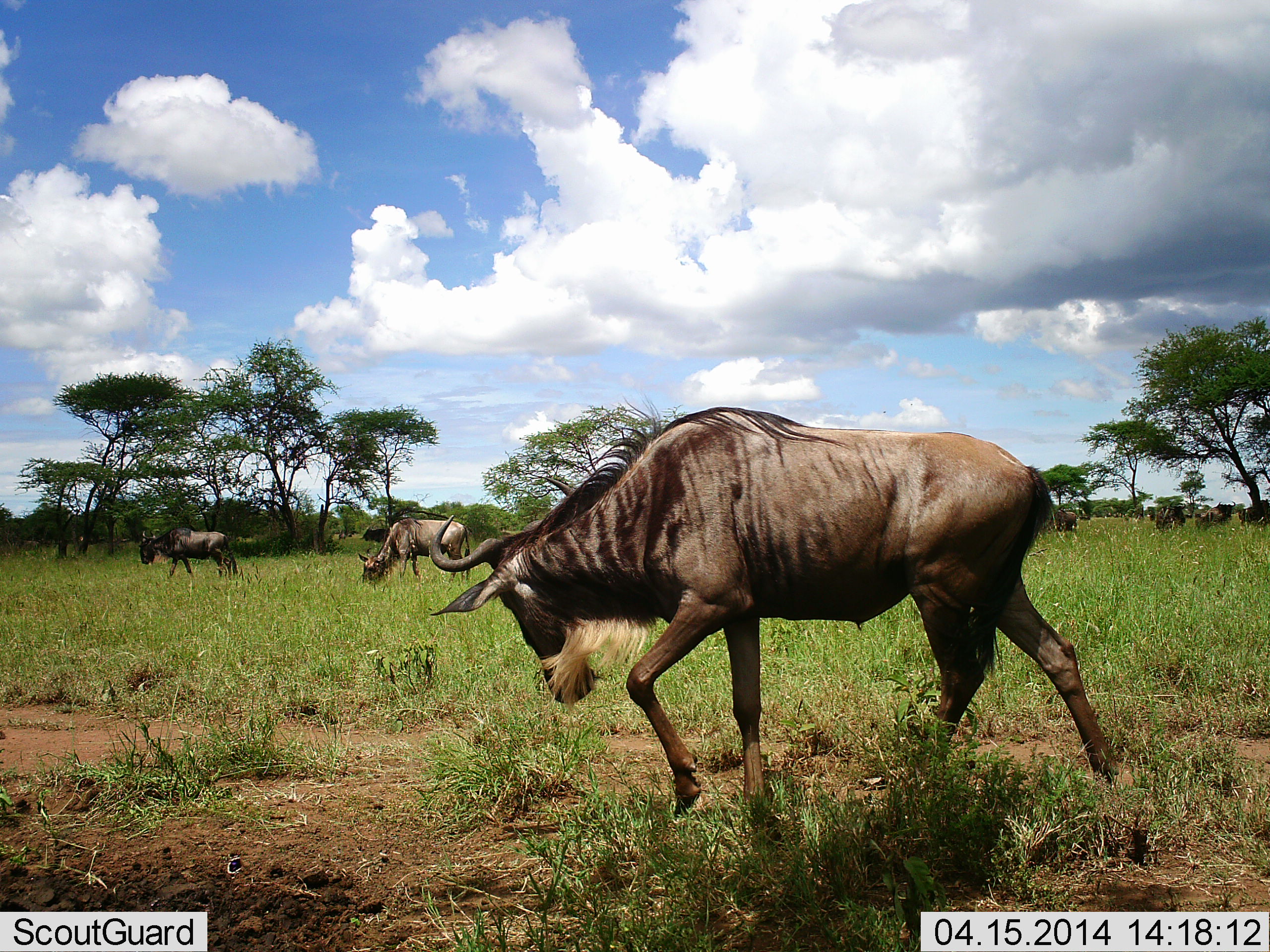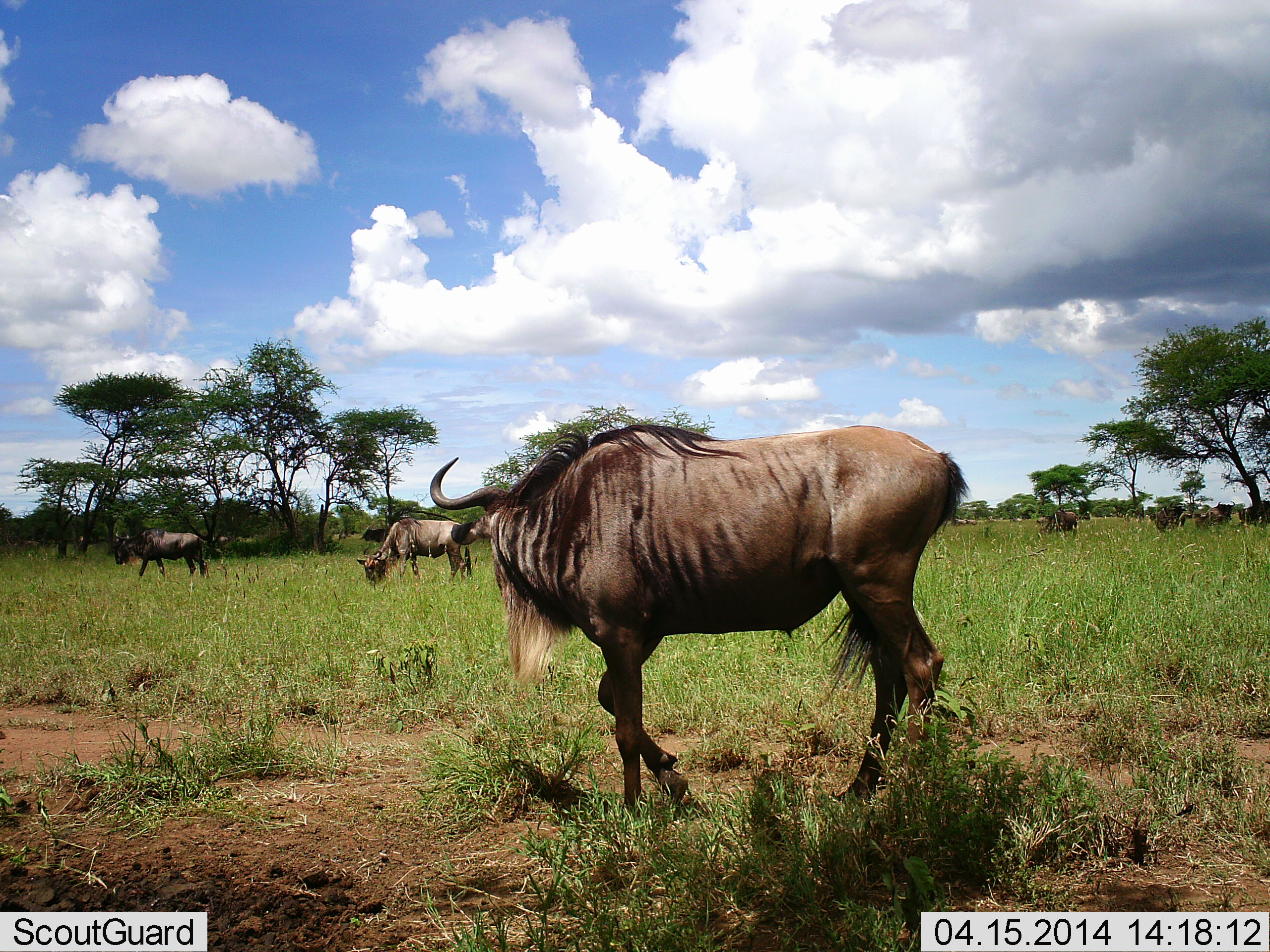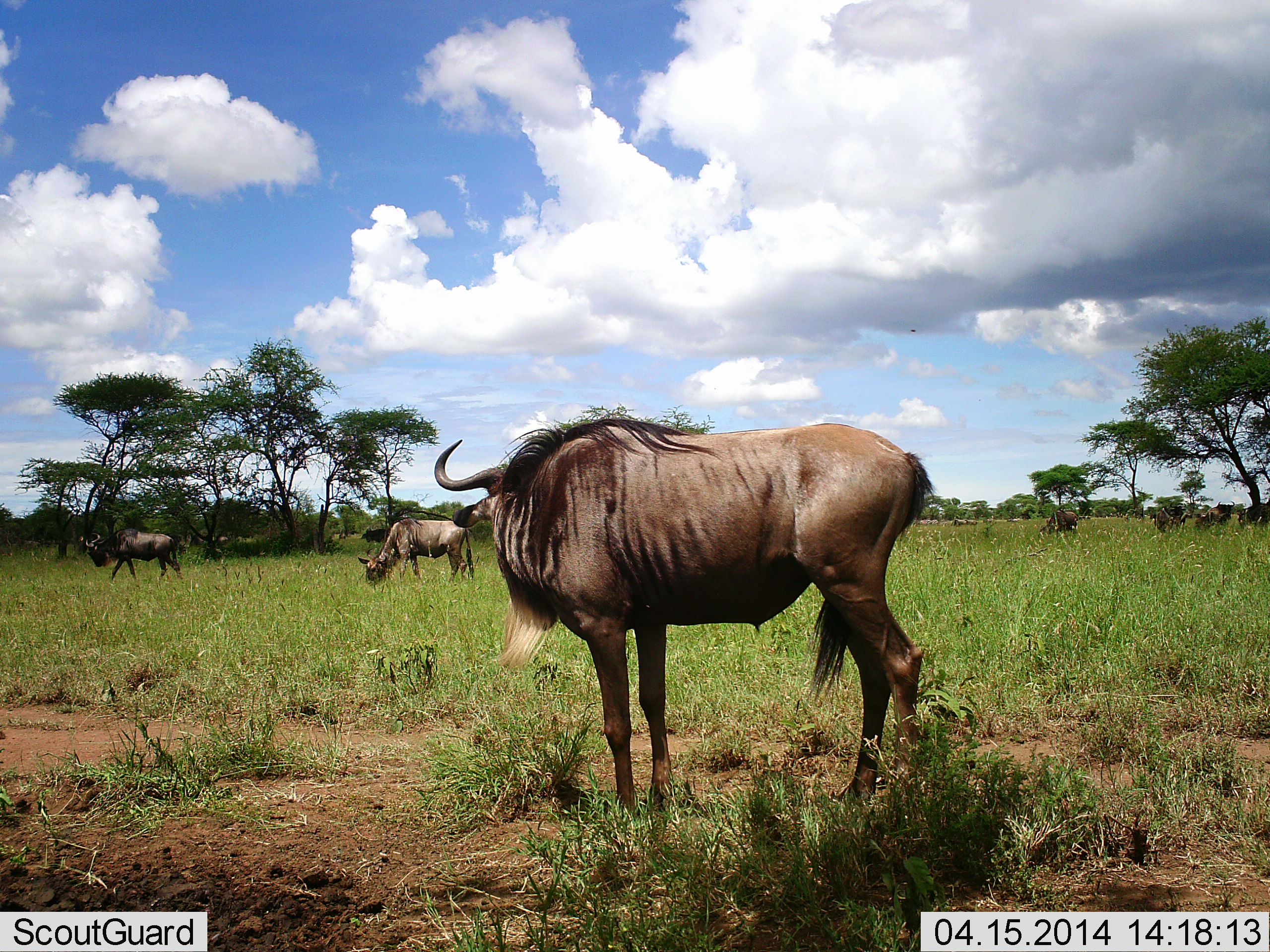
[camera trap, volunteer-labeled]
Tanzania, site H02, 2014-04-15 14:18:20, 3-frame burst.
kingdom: Animalia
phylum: Chordata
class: Mammalia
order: Artiodactyla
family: Bovidae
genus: Connochaetes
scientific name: Connochaetes taurinus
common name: blue wildebeest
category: wildebeest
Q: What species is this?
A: Wildebeest (blue wildebeest) (Connochaetes taurinus).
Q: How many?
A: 6.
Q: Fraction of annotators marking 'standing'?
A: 60%.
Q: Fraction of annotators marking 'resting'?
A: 10%.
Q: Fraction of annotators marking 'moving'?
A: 80%.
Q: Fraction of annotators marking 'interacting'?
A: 0%.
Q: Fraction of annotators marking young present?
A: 0%.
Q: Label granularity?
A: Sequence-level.